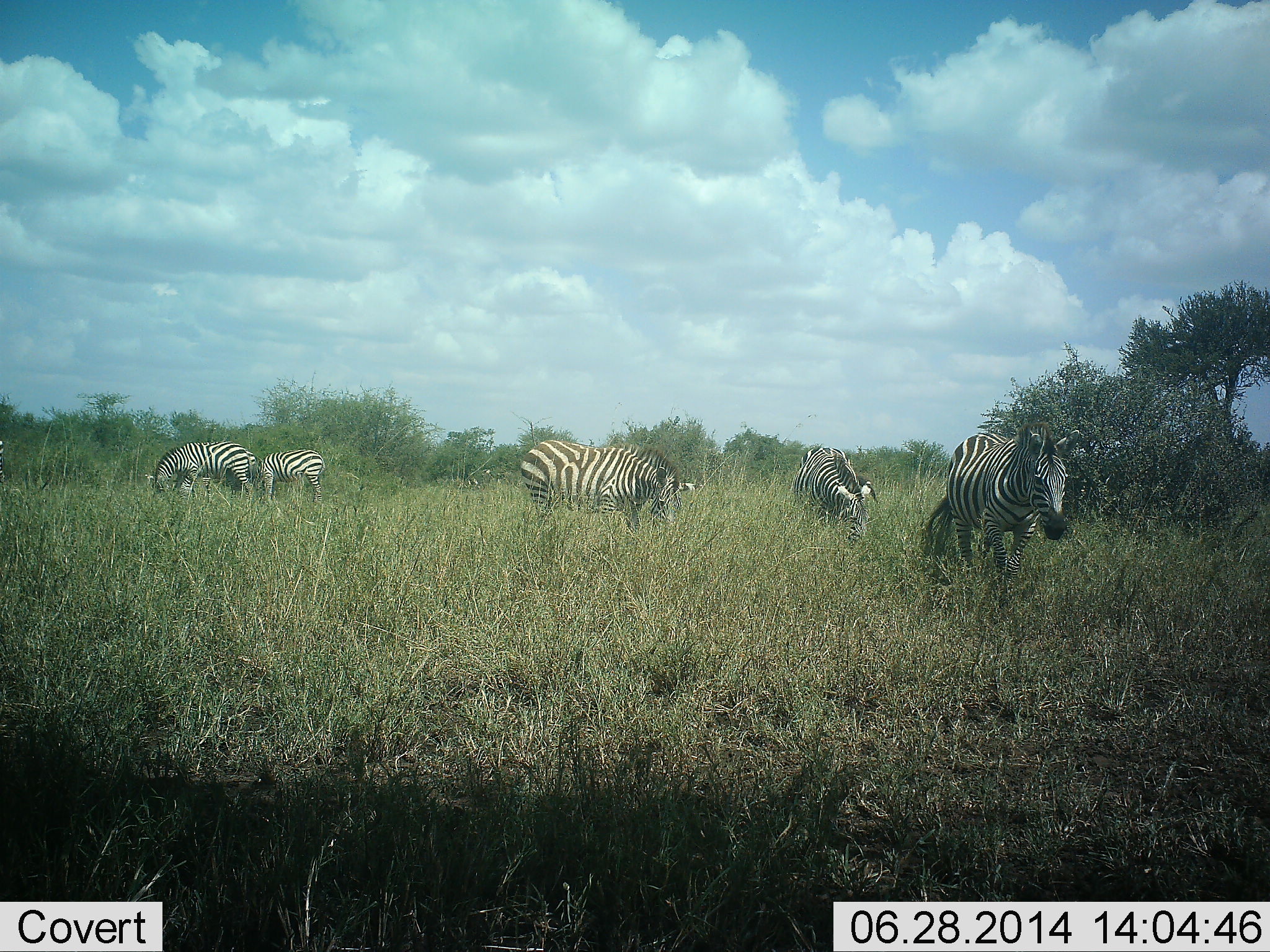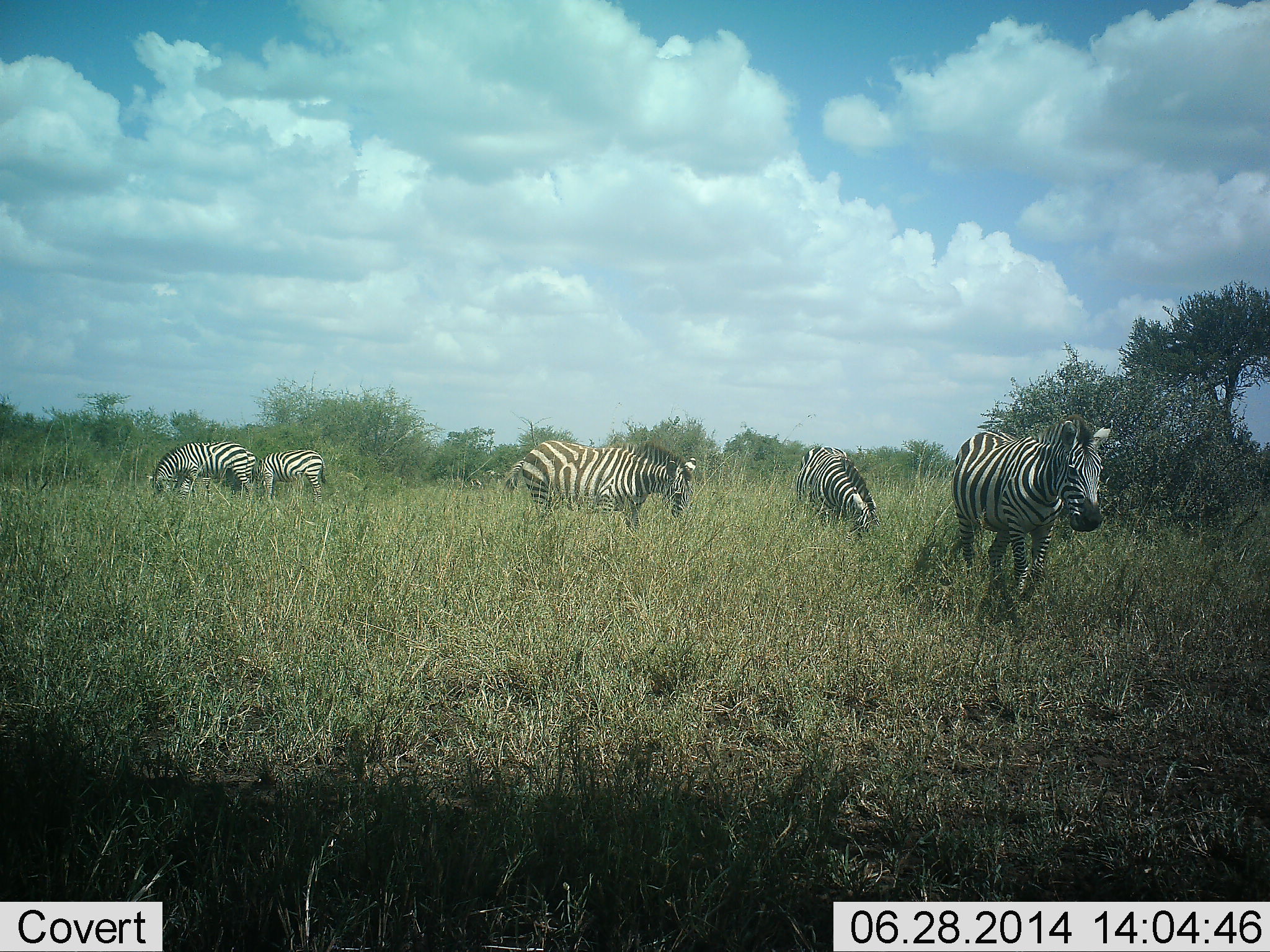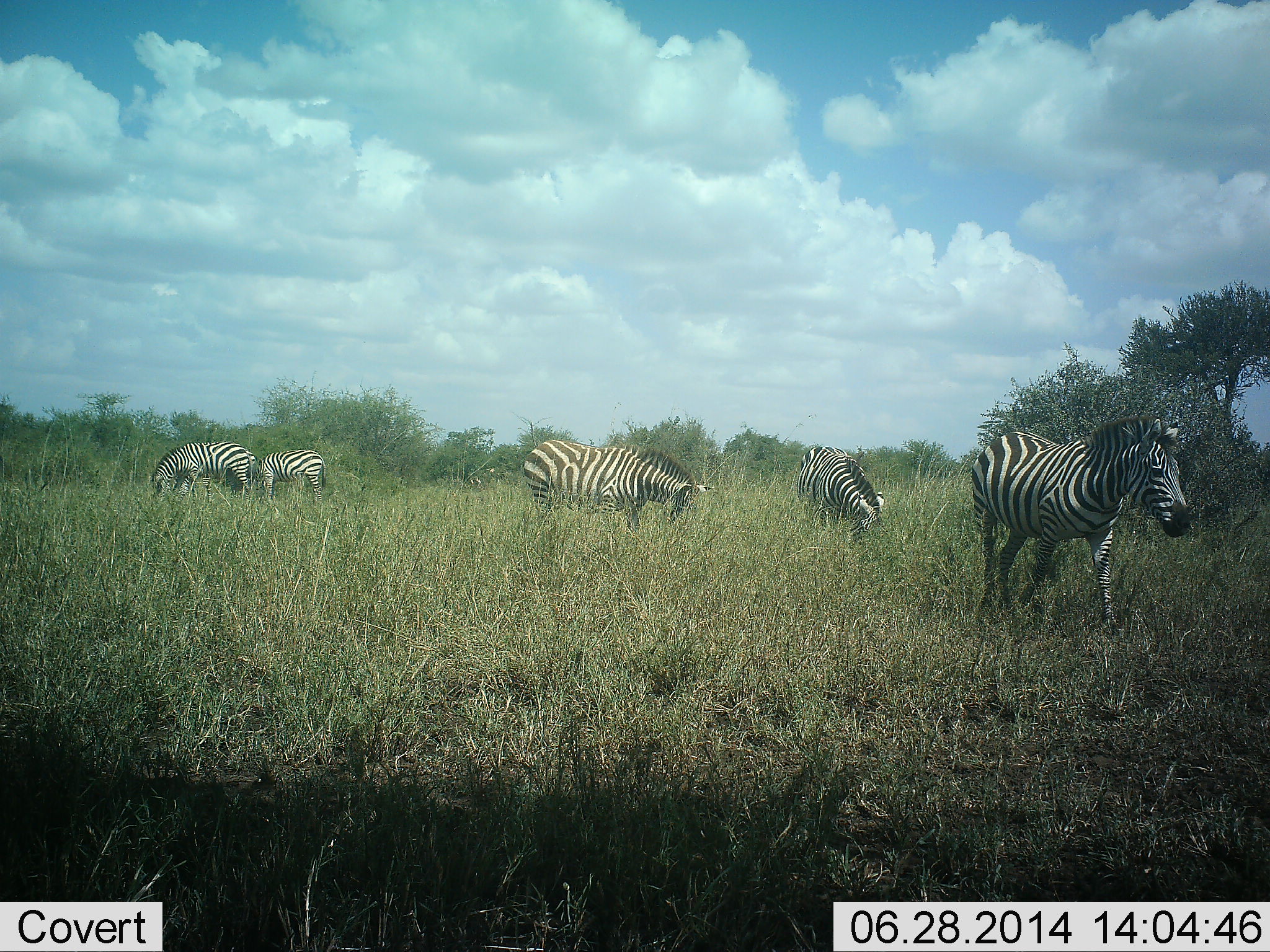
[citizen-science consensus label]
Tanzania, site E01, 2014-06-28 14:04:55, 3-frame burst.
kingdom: Animalia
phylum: Chordata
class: Mammalia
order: Perissodactyla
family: Equidae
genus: Equus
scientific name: Equus quagga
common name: plains zebra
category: zebra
Zebra (plains zebra) (Equus quagga), count 5. Behavior (volunteer vote fractions): standing 30%, resting 0%, moving 60%, interacting 0%. Young present (vote fraction): 0%. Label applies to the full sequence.